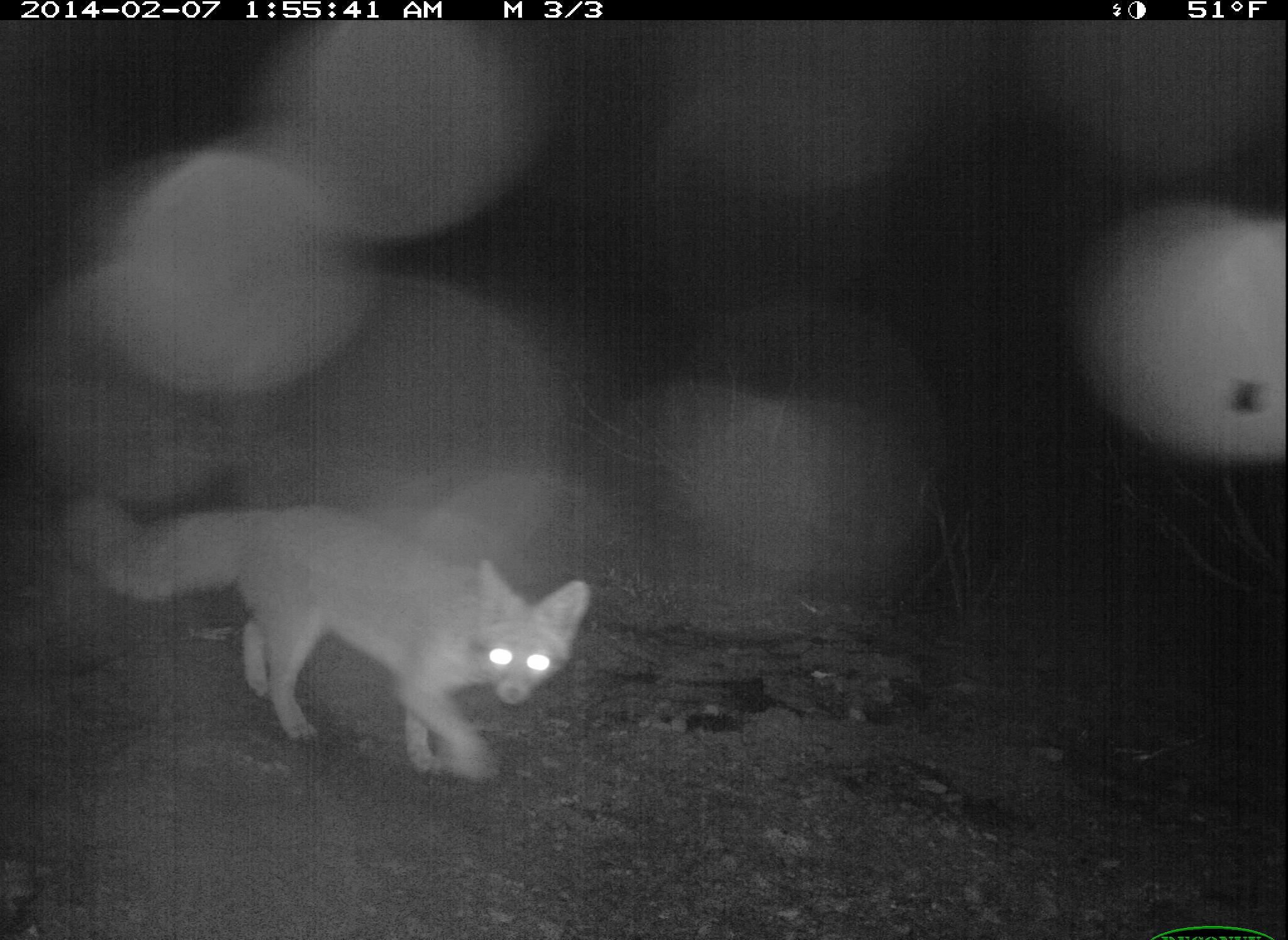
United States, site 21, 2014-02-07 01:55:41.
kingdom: Animalia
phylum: Chordata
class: Mammalia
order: Carnivora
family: Canidae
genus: Urocyon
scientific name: Urocyon cinereoargenteus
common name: gray fox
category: fox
Fox (gray fox) (Urocyon cinereoargenteus).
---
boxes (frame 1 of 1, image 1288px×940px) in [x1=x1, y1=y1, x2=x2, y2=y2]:
fox: [x1=66, y1=493, x2=591, y2=784]